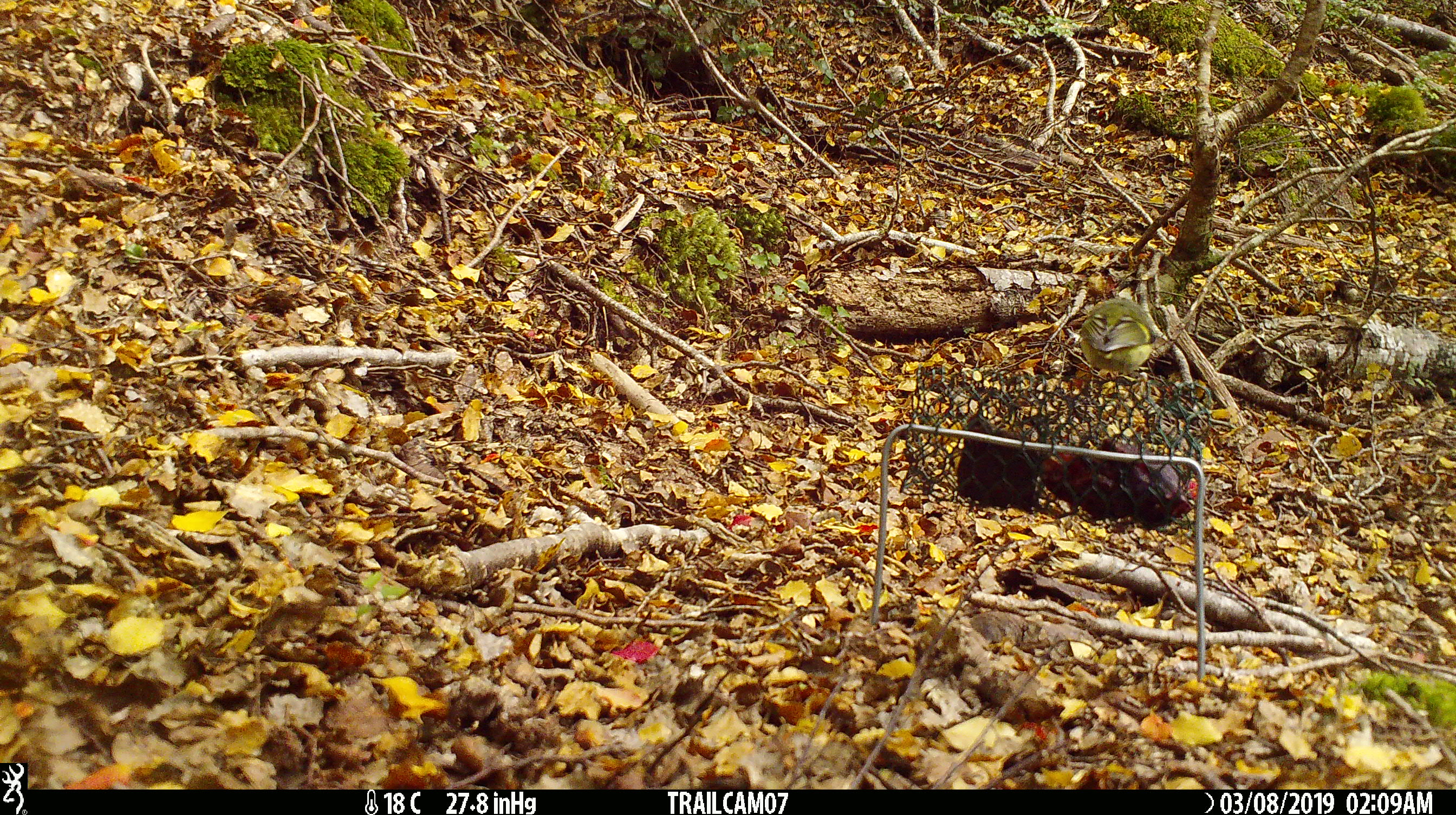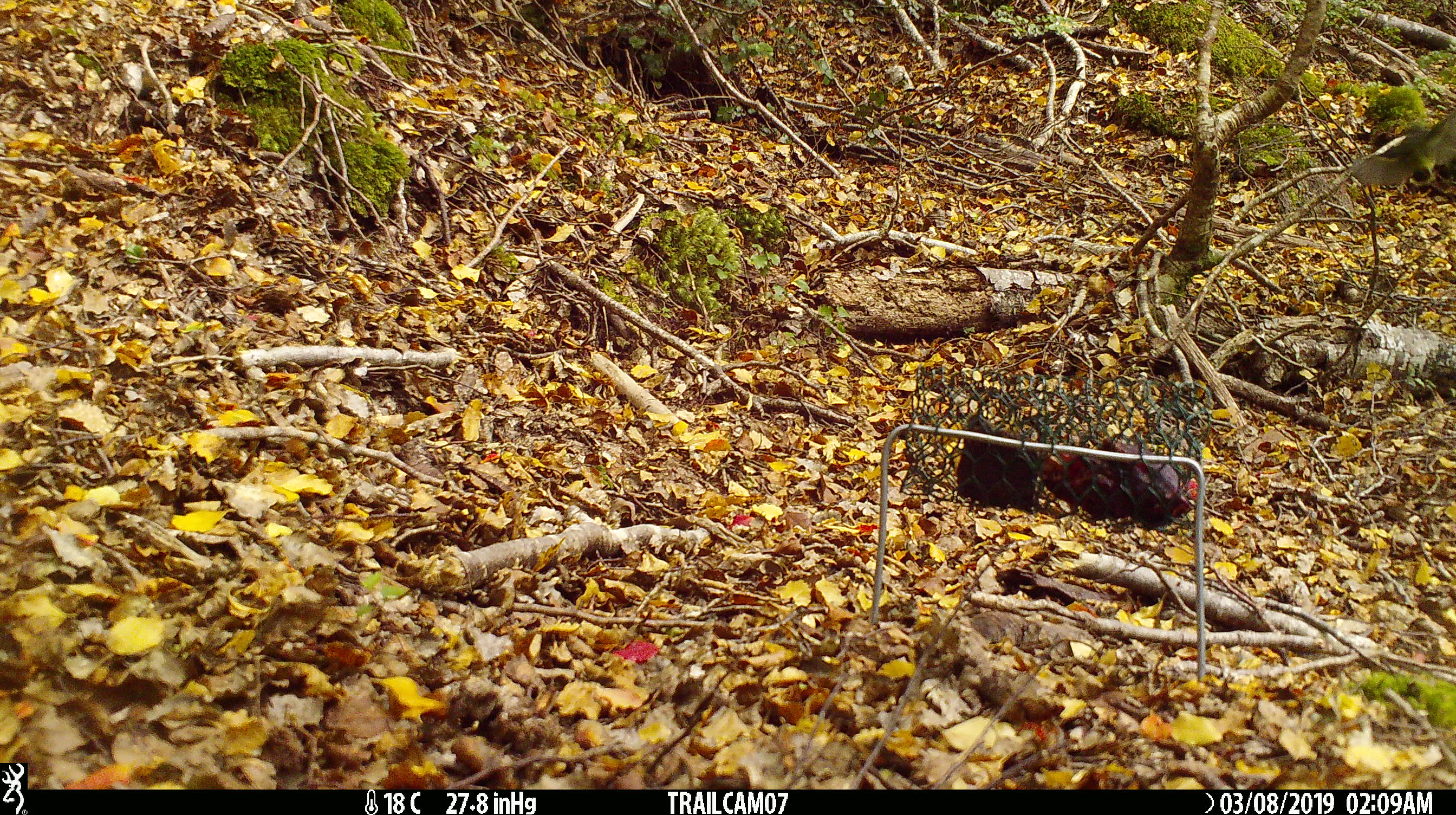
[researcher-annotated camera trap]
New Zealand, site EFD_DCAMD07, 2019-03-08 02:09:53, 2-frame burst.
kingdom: Animalia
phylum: Chordata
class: Aves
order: Passeriformes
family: Acanthisittidae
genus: Acanthisitta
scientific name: Acanthisitta chloris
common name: rifleman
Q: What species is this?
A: Rifleman (Acanthisitta chloris).